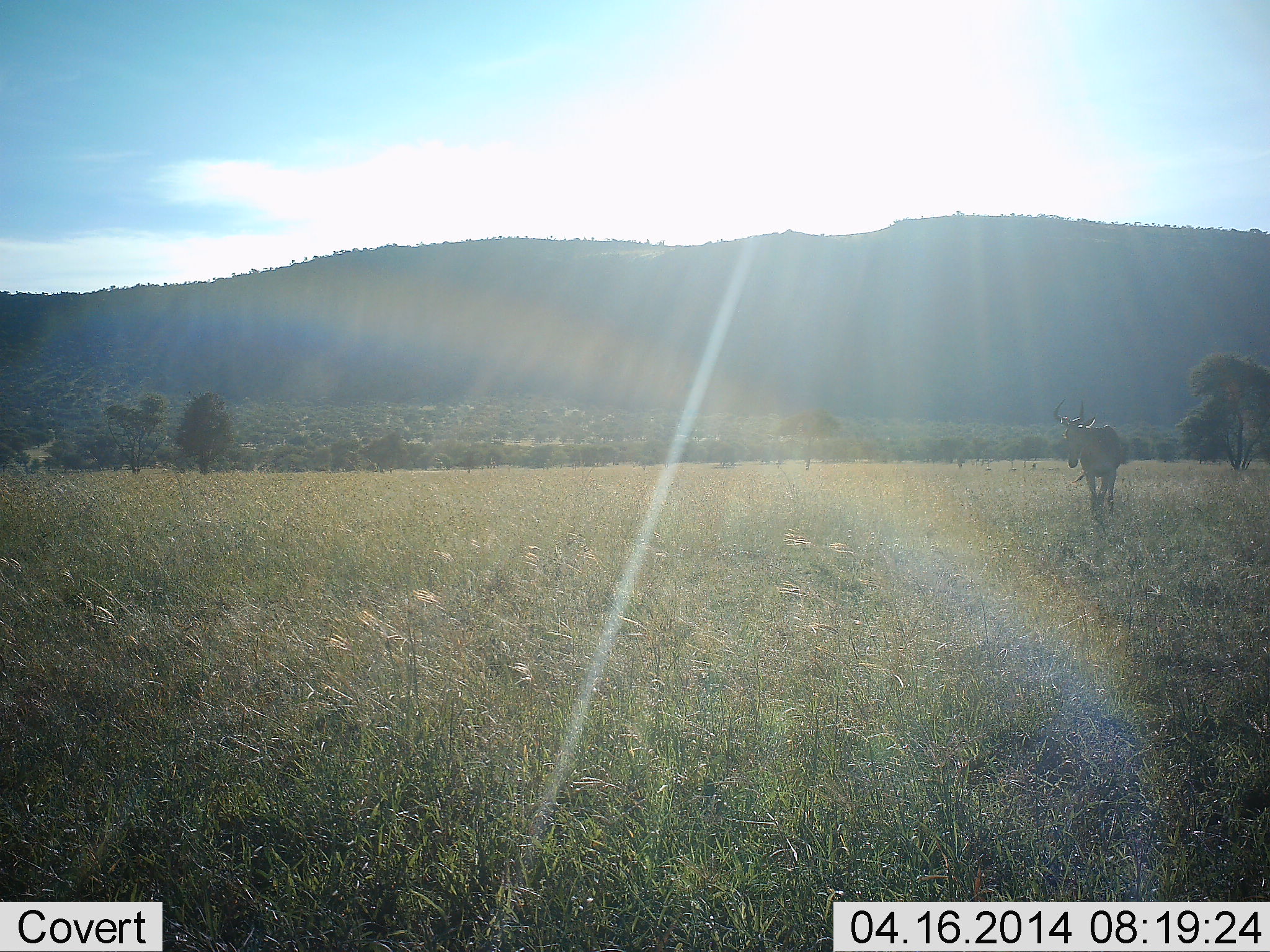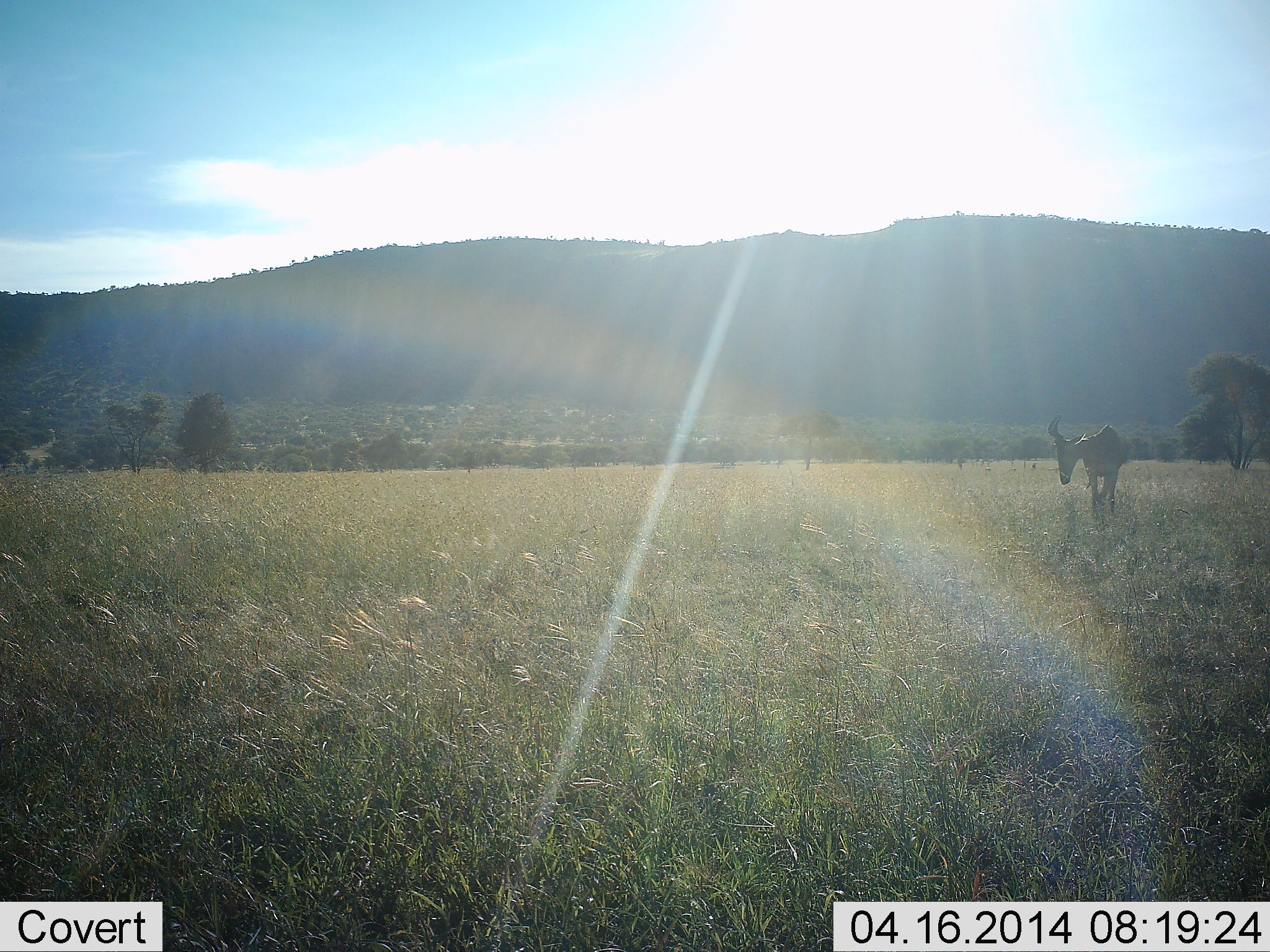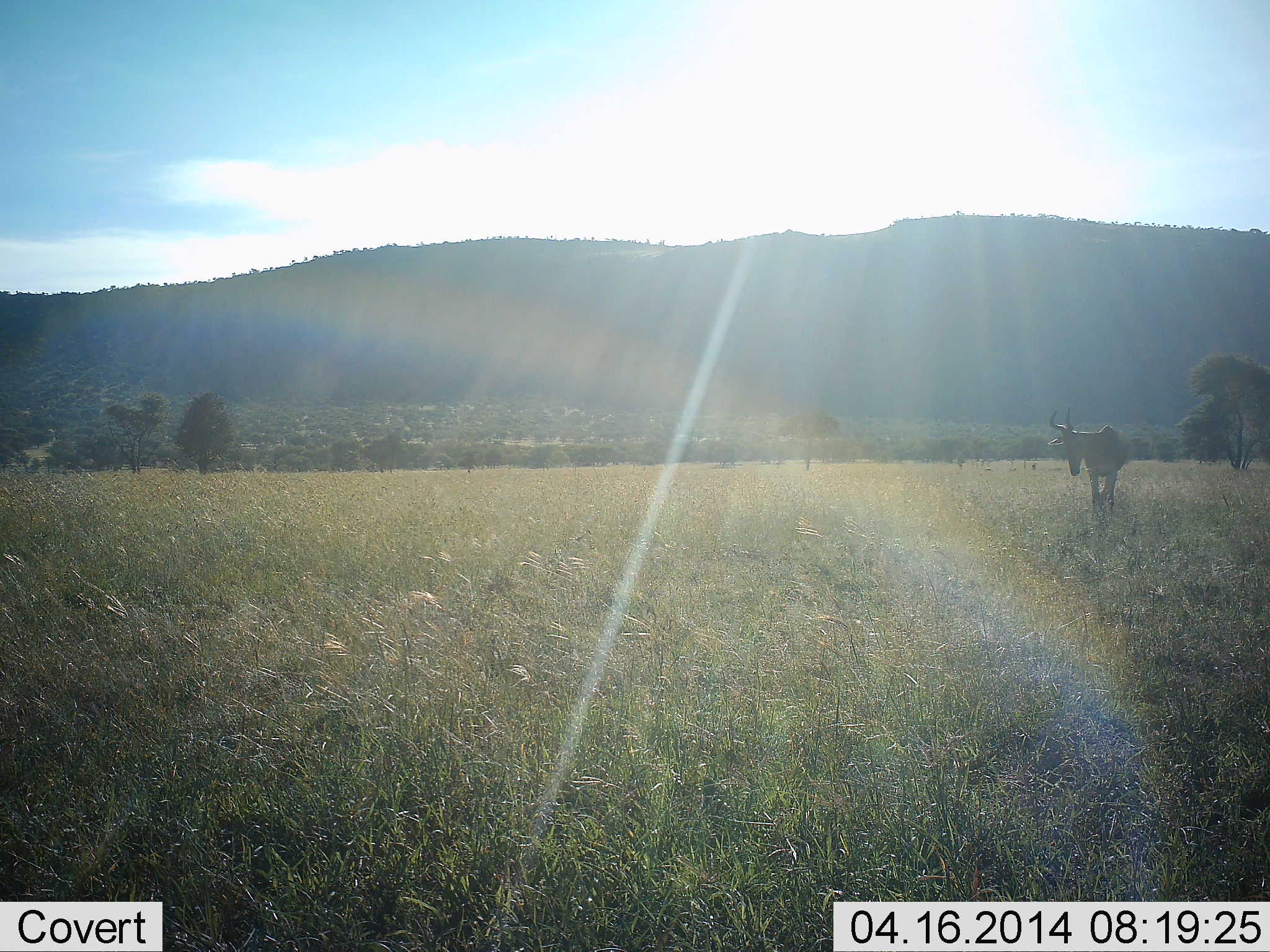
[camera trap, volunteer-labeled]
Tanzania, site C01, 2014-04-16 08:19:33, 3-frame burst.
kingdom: Animalia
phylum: Chordata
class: Mammalia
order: Artiodactyla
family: Bovidae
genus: Alcelaphus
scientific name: Alcelaphus buselaphus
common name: hartebeest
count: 1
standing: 60%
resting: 0%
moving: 30%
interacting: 0%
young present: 0%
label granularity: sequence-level